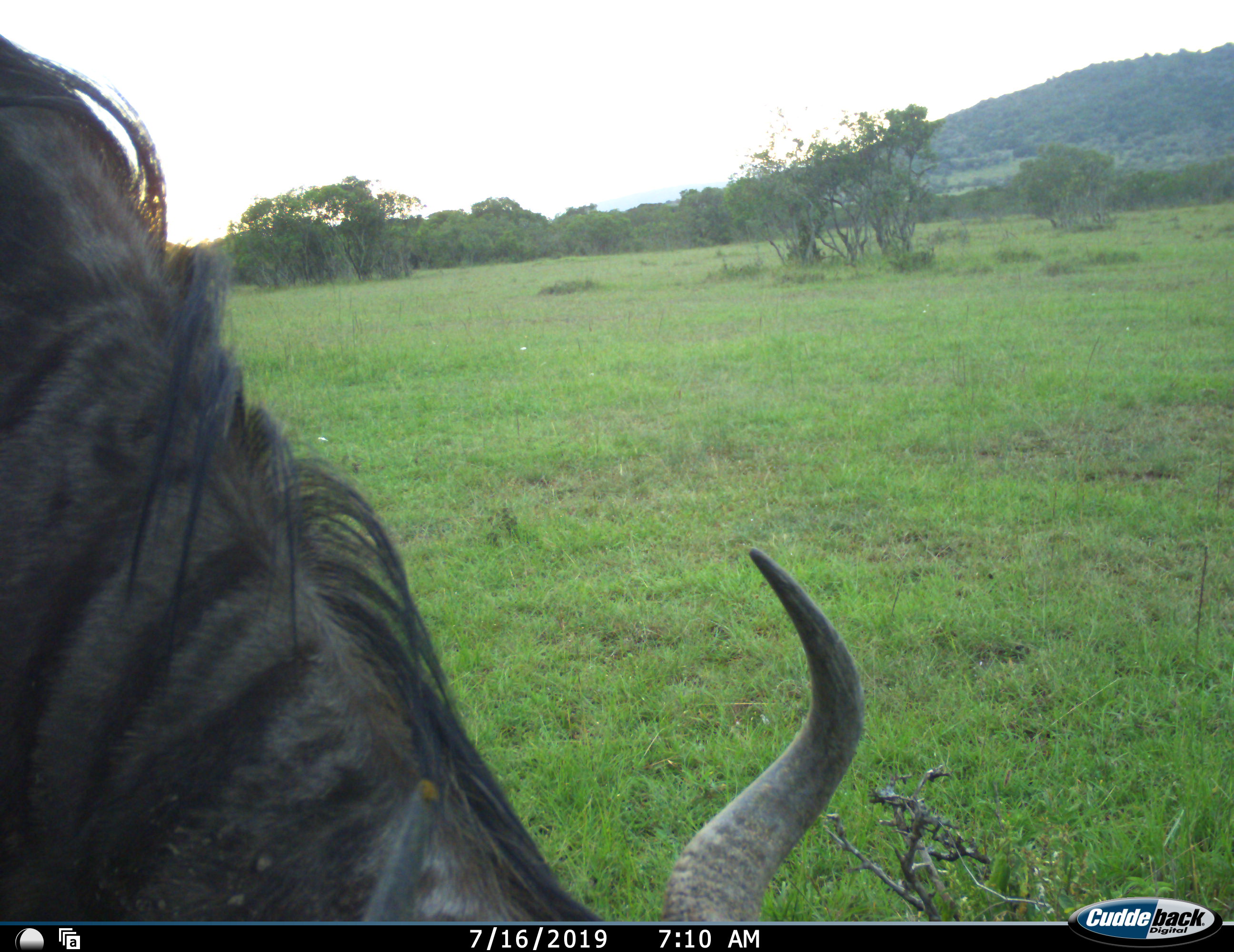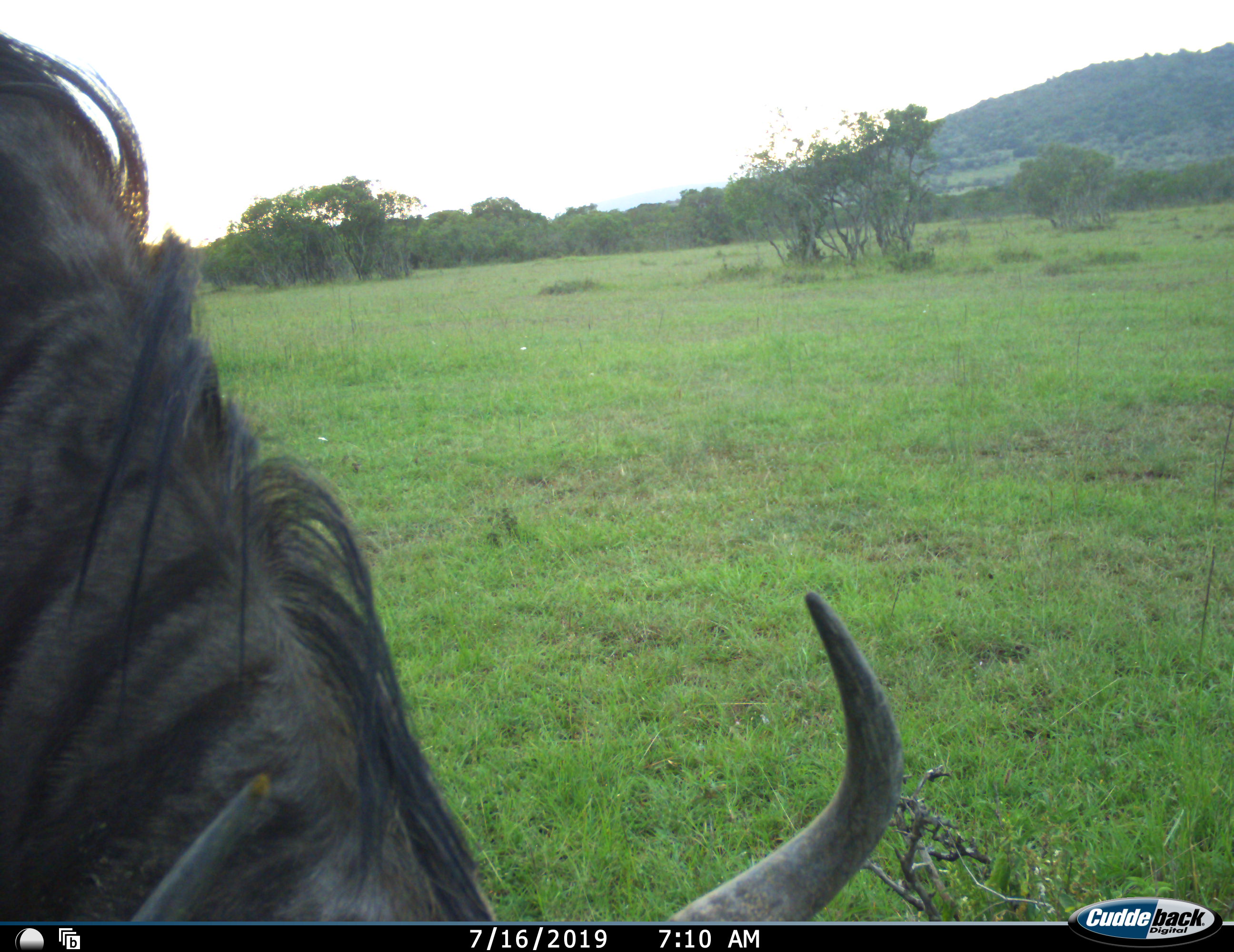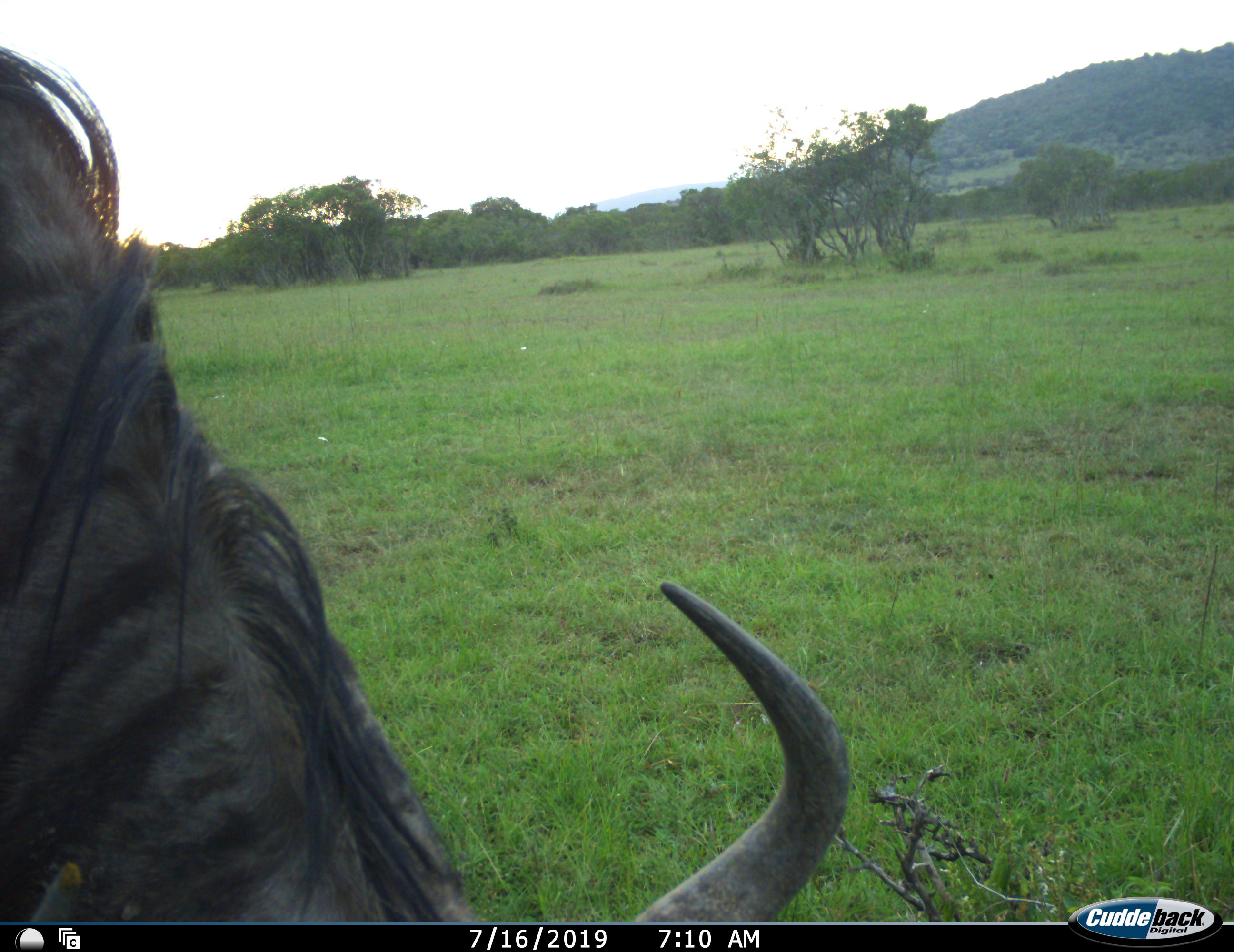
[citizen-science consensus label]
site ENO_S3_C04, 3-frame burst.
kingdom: Animalia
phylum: Chordata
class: Mammalia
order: Artiodactyla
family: Bovidae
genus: Connochaetes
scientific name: Connochaetes taurinus taurinus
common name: blue wildebeest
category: wildebeestblue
Wildebeestblue (blue wildebeest) (Connochaetes taurinus taurinus), count 1. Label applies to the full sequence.